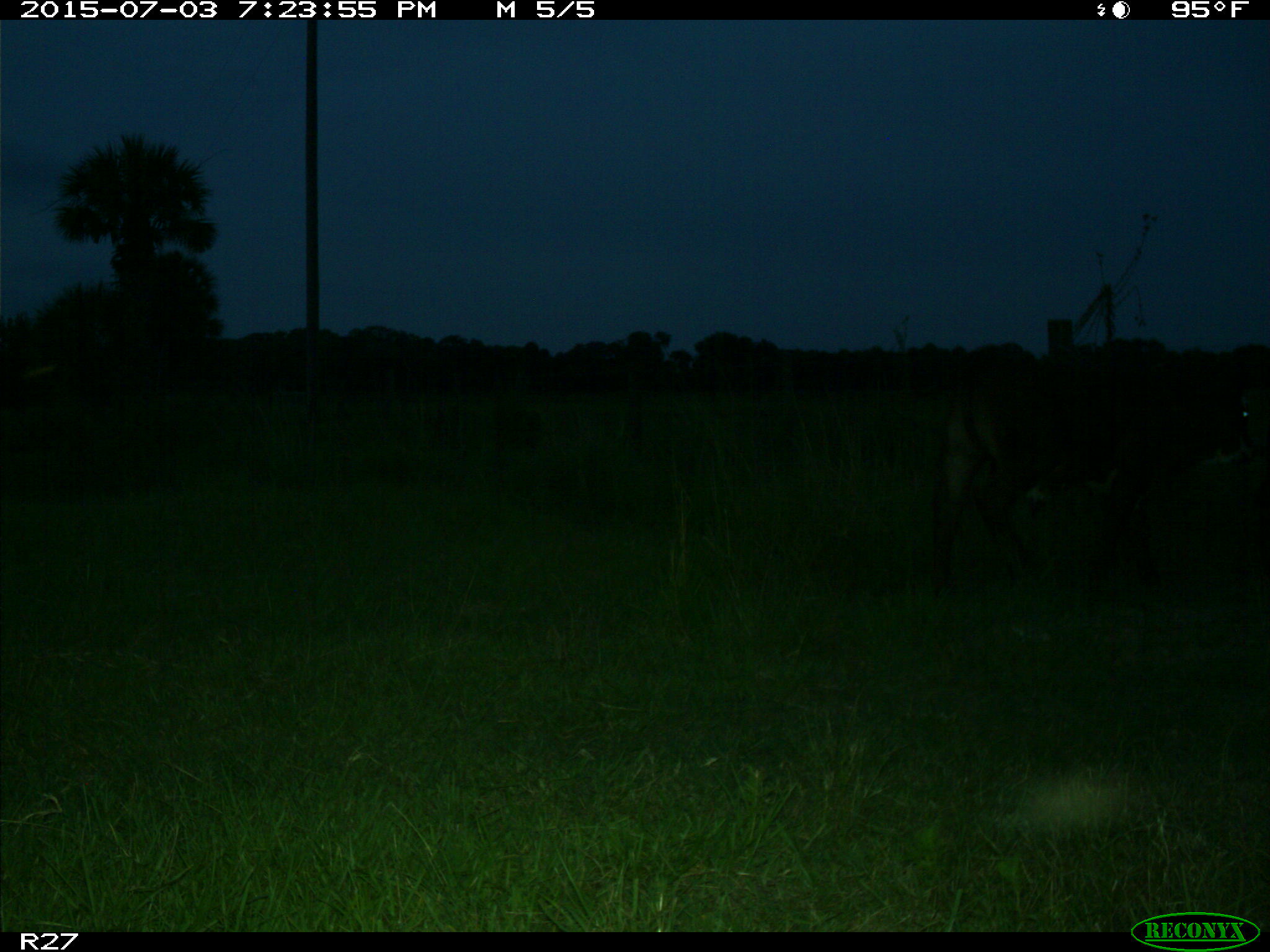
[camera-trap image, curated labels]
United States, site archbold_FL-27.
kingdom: Animalia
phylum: Chordata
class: Mammalia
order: Artiodactyla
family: Bovidae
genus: Bos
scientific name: Bos taurus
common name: domestic cow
Bos taurus (domestic cow).